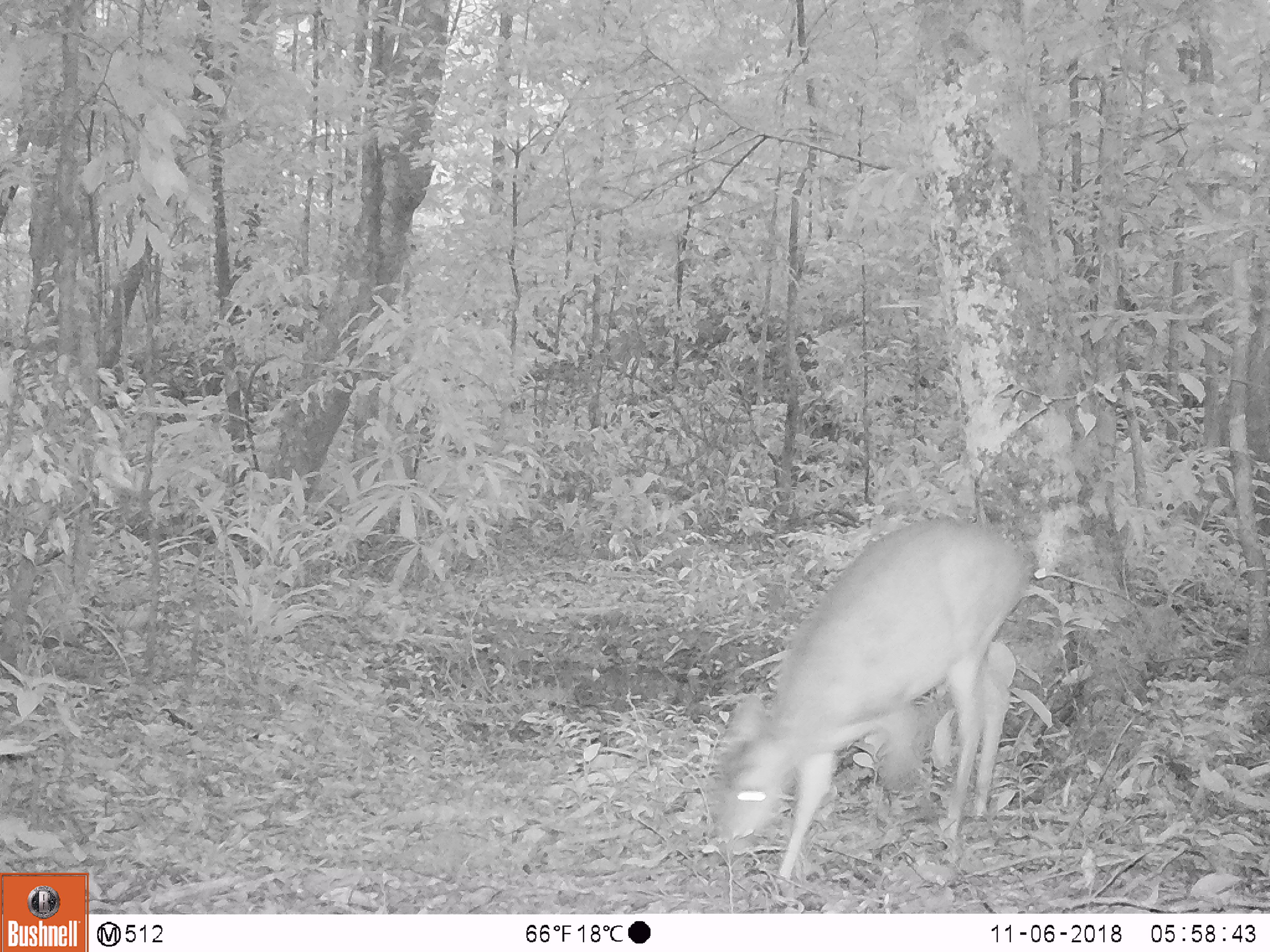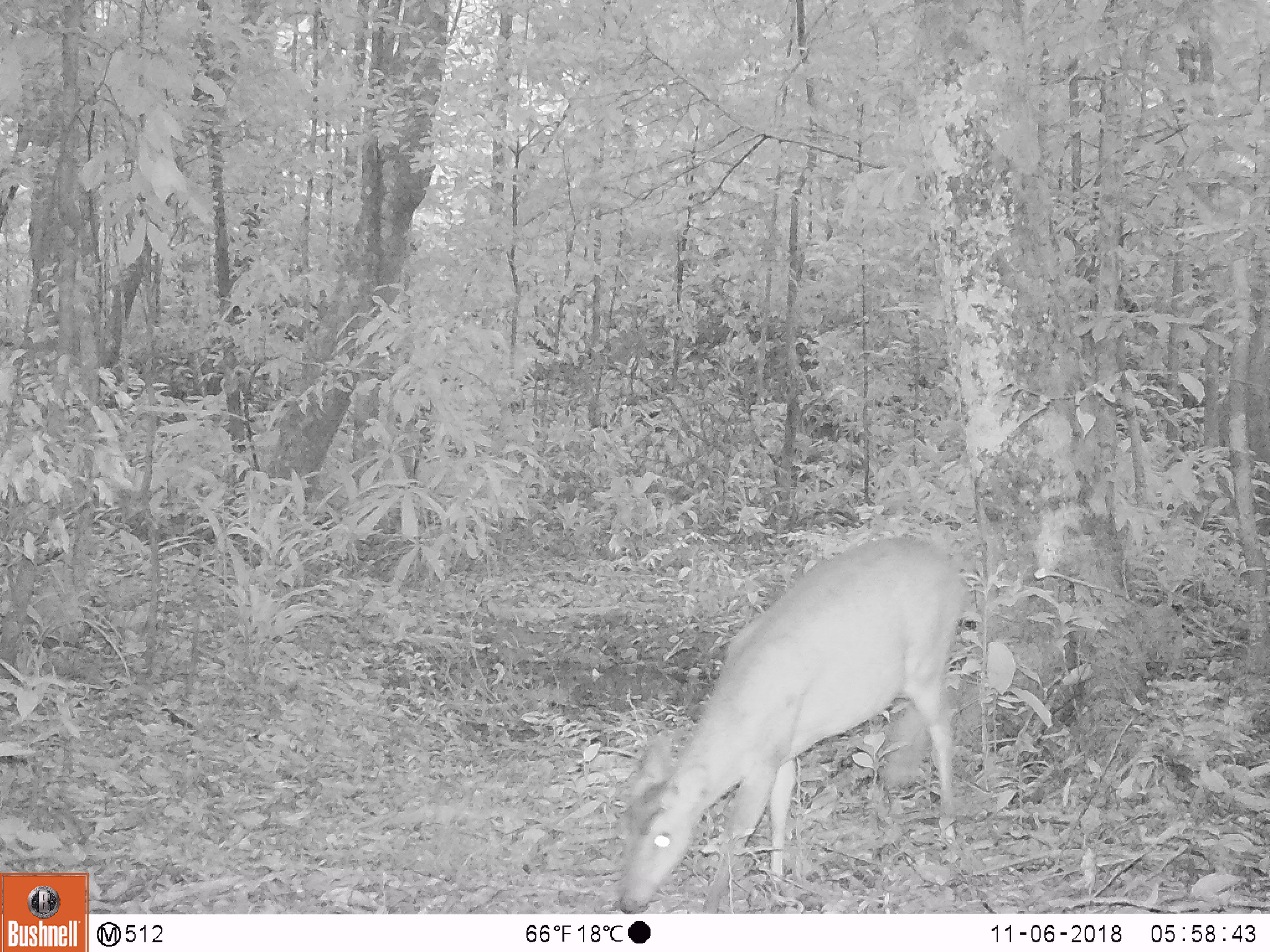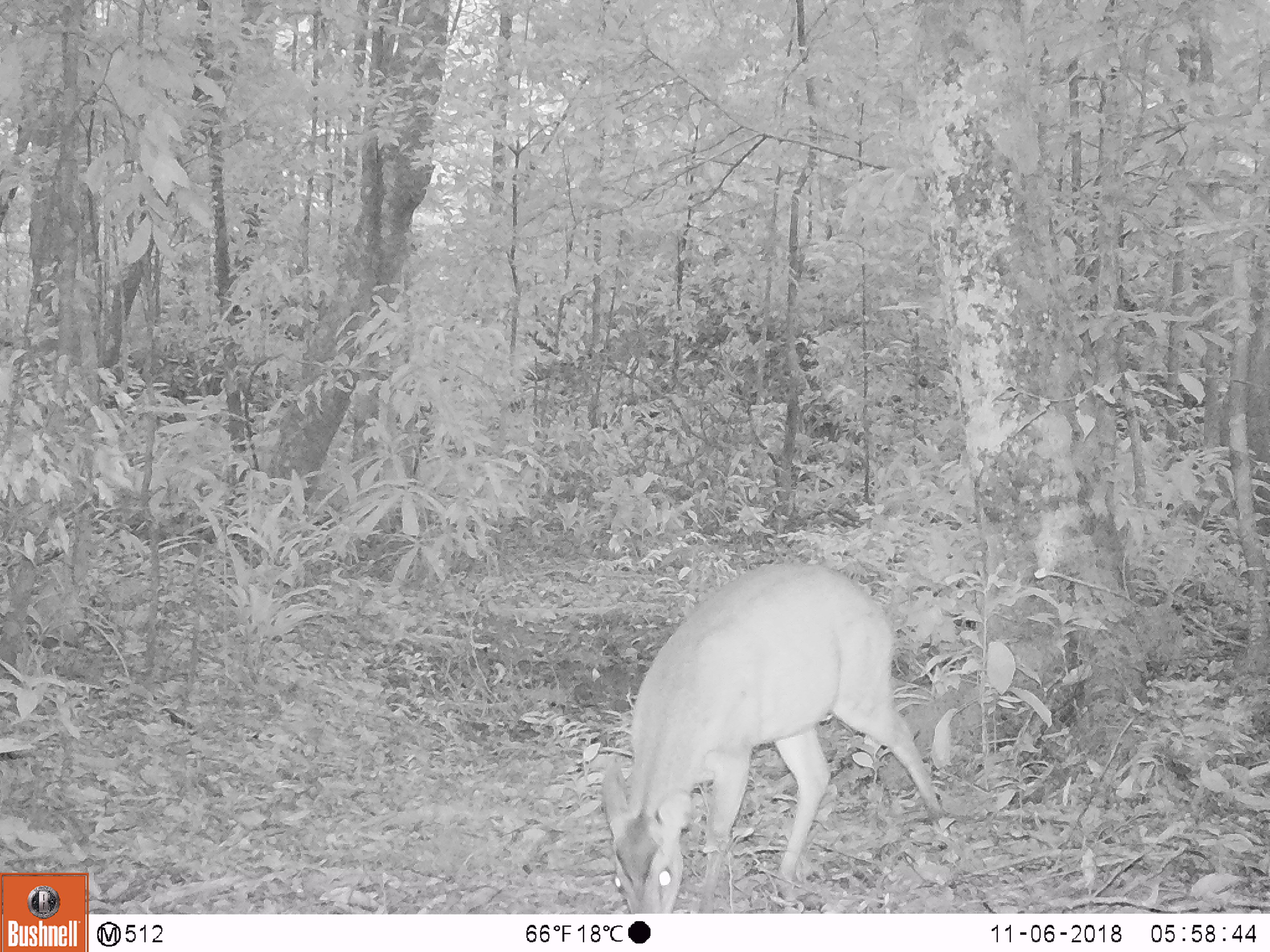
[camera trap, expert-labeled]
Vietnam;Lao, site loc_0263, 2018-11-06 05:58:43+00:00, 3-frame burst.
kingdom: Animalia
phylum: Chordata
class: Mammalia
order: Artiodactyla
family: Cervidae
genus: Muntiacus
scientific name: Muntiacus vuquangensis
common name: large-antlered muntjac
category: large antlered muntjac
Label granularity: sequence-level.